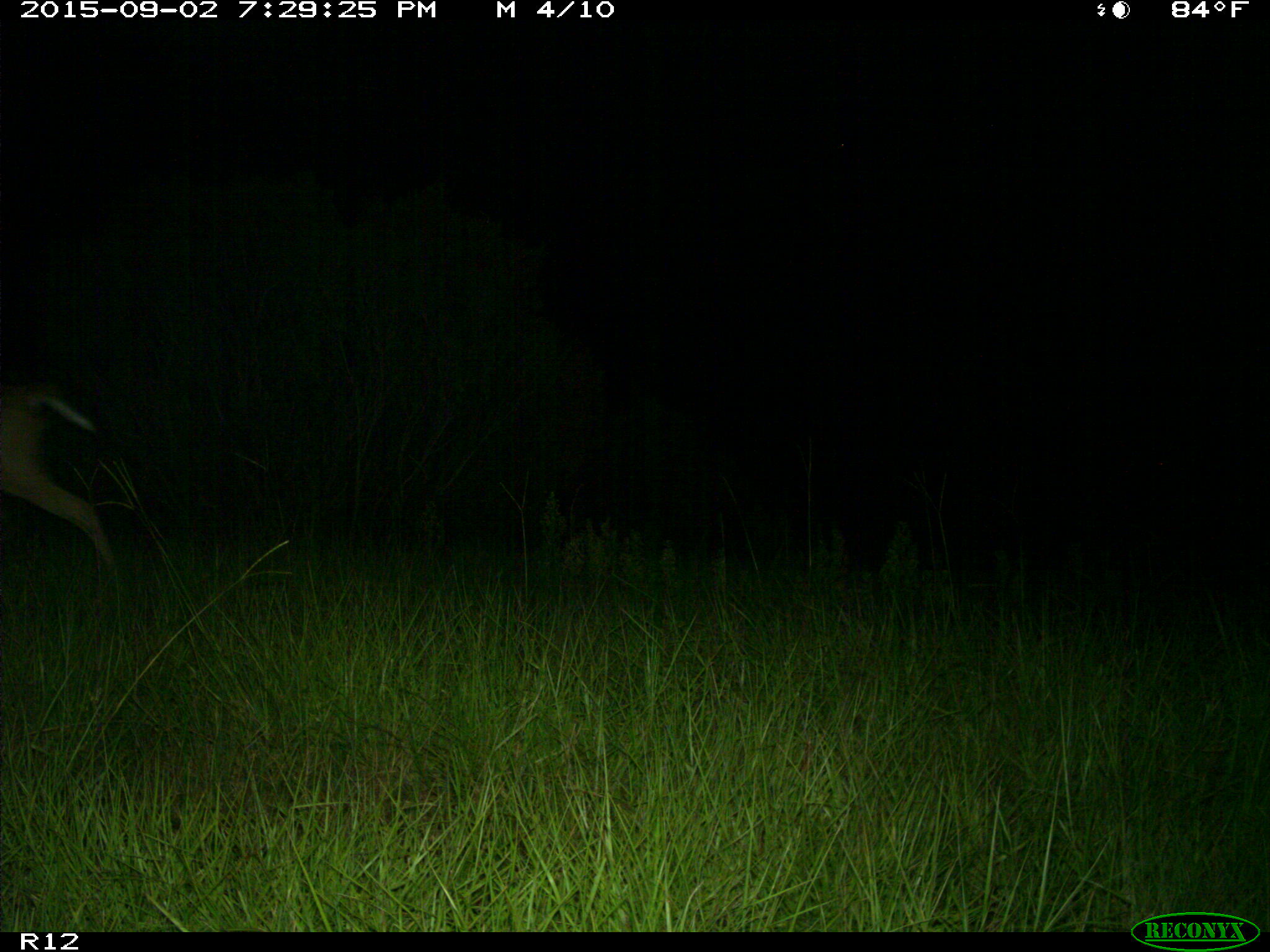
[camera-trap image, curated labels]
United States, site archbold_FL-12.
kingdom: Animalia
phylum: Chordata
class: Mammalia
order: Artiodactyla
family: Cervidae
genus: Odocoileus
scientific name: Odocoileus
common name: deer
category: unidentified deer